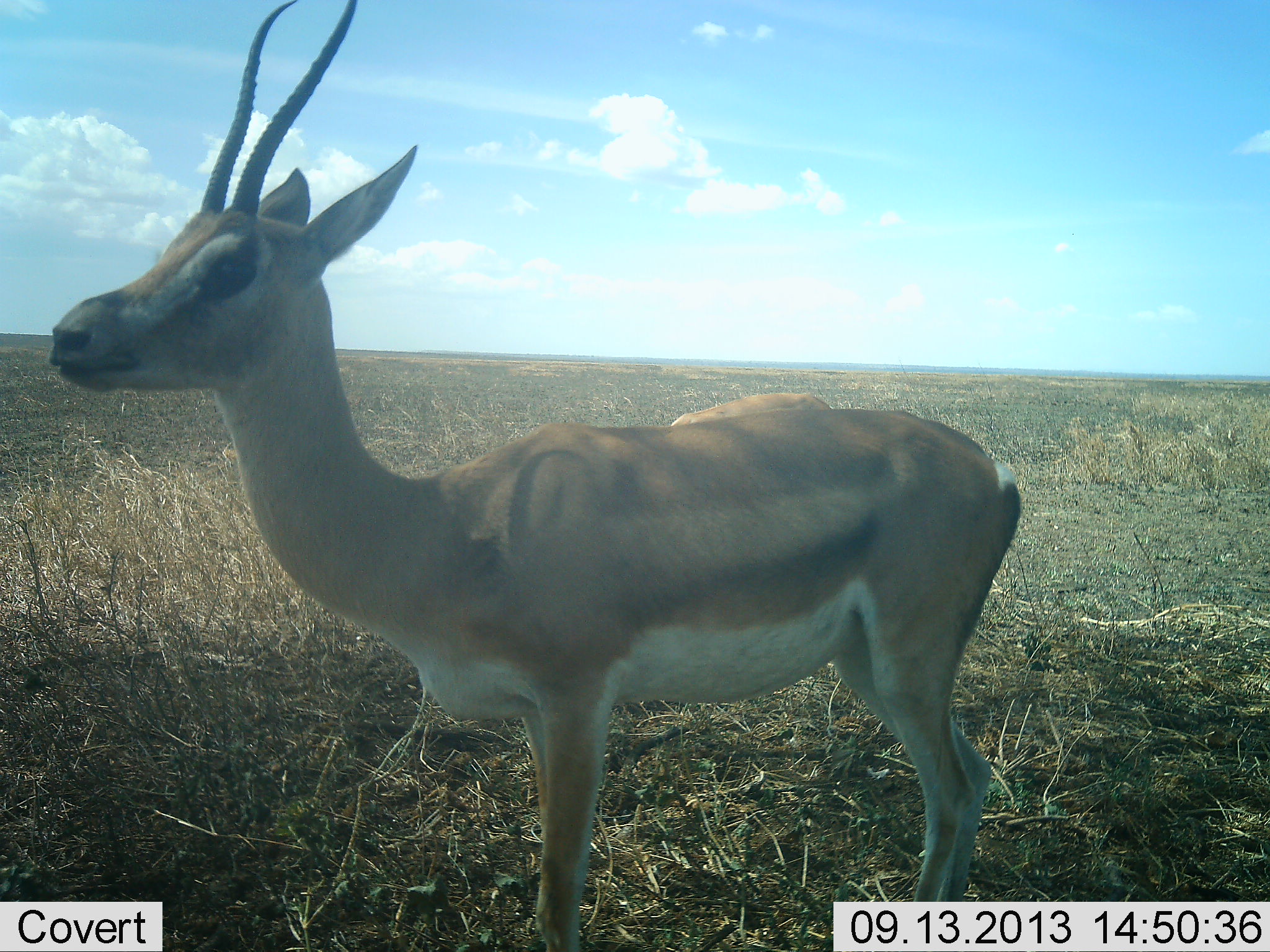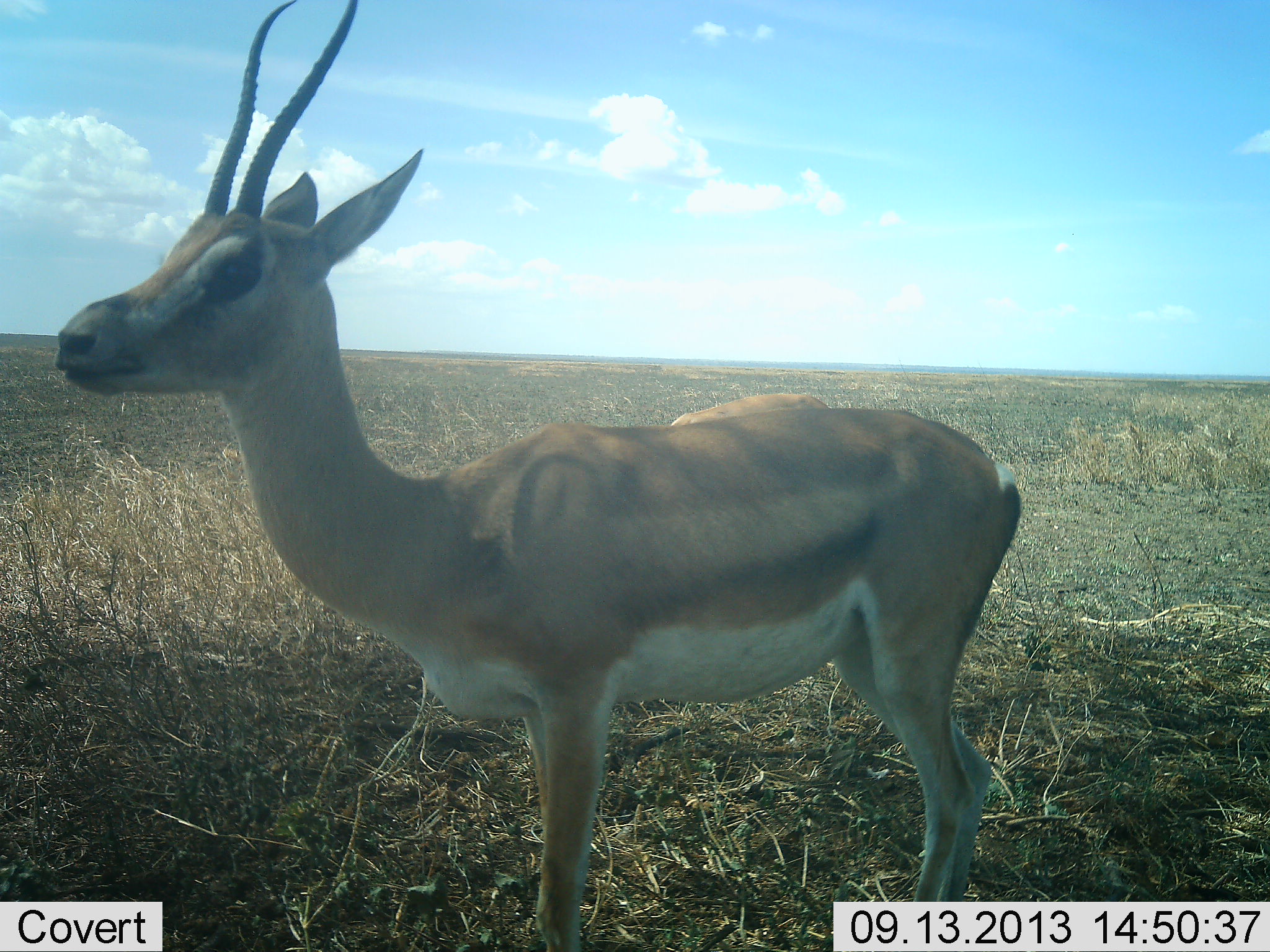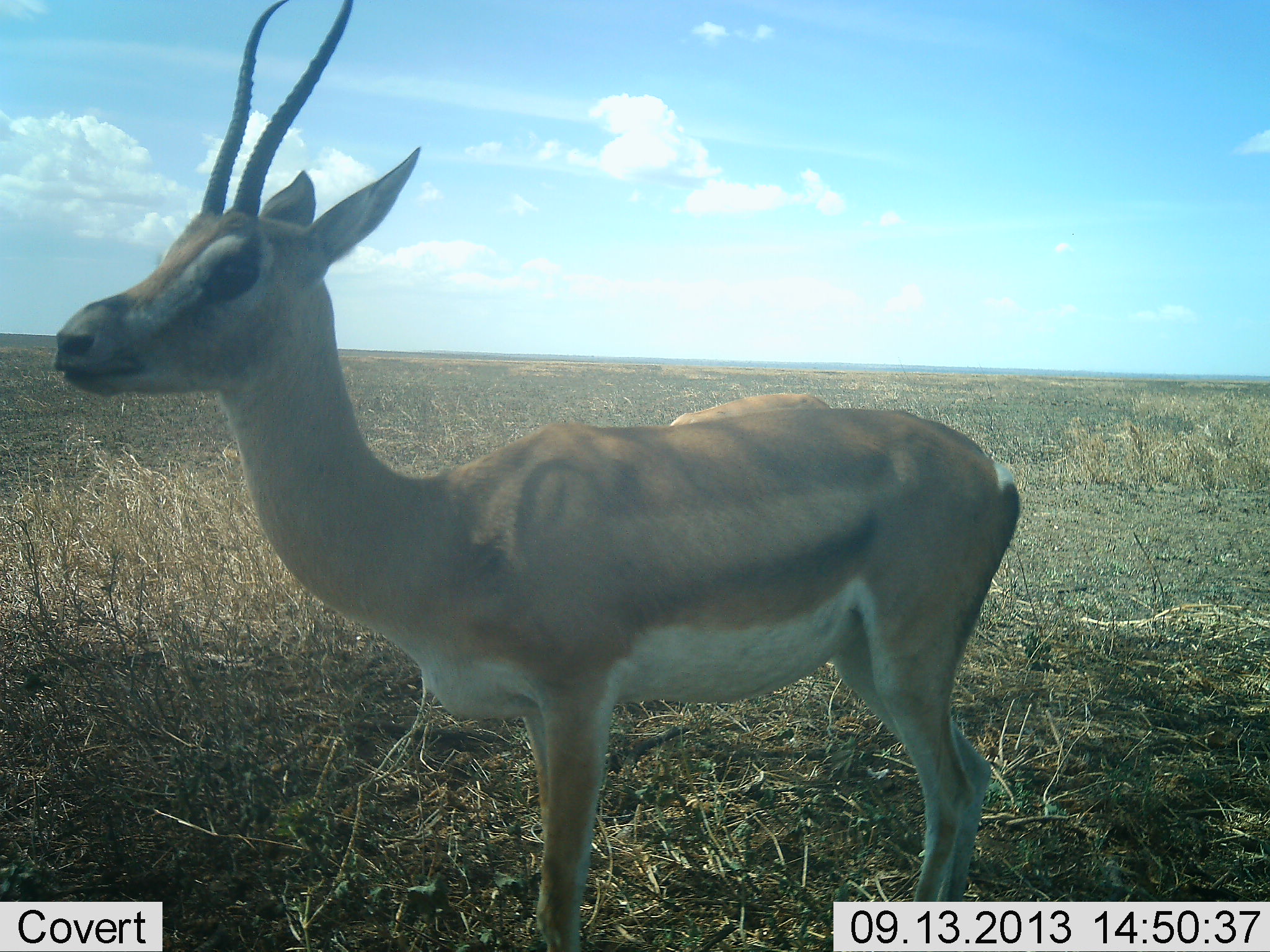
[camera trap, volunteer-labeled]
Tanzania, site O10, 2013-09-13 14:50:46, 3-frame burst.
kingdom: Animalia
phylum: Chordata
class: Mammalia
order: Artiodactyla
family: Bovidae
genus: Nanger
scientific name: Nanger granti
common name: grant's gazelle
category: gazellegrants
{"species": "gazellegrants (grant's gazelle) (Nanger granti)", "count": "1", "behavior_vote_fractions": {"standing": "94%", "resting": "0%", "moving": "6%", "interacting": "0%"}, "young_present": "0%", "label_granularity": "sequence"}